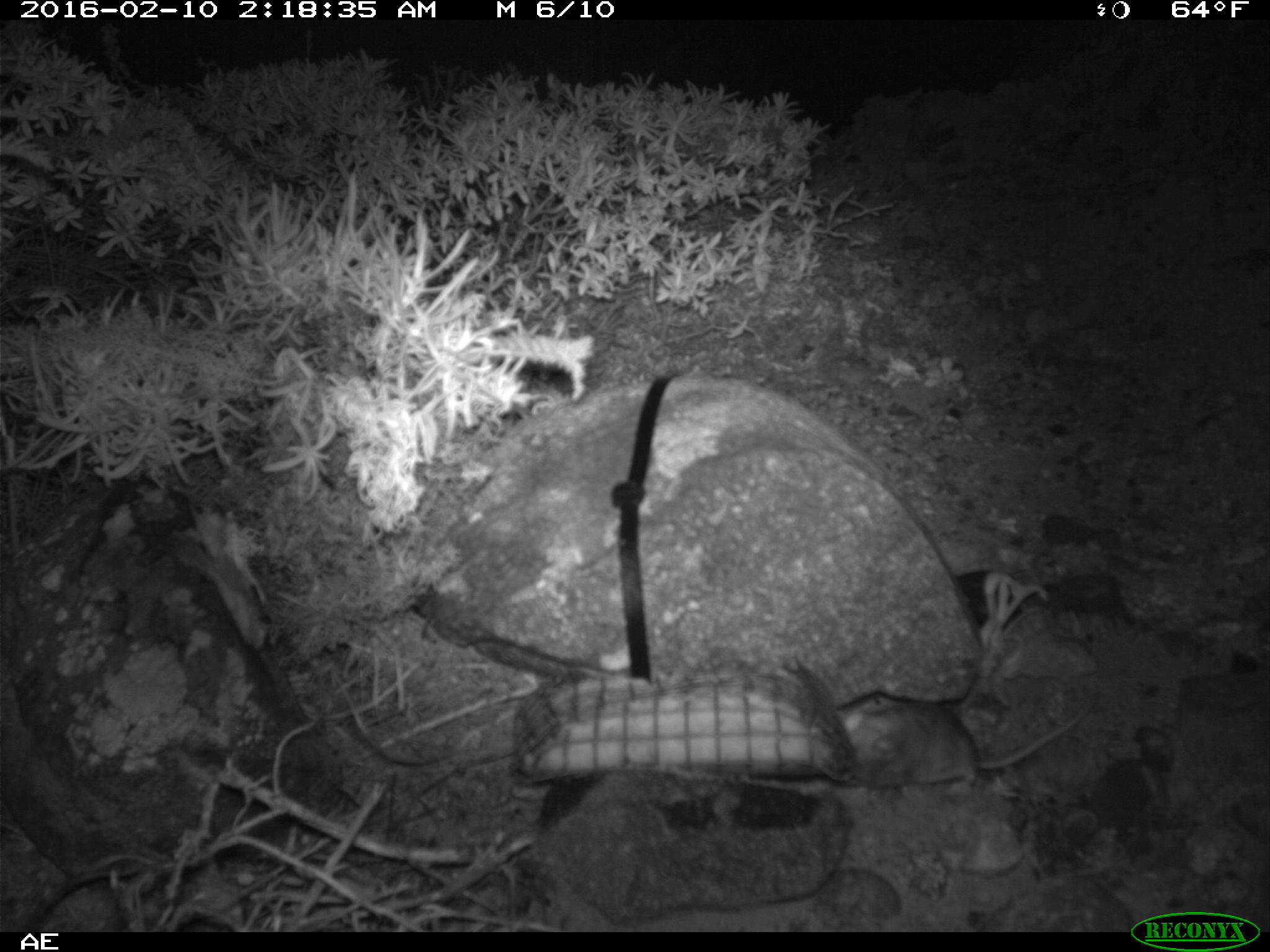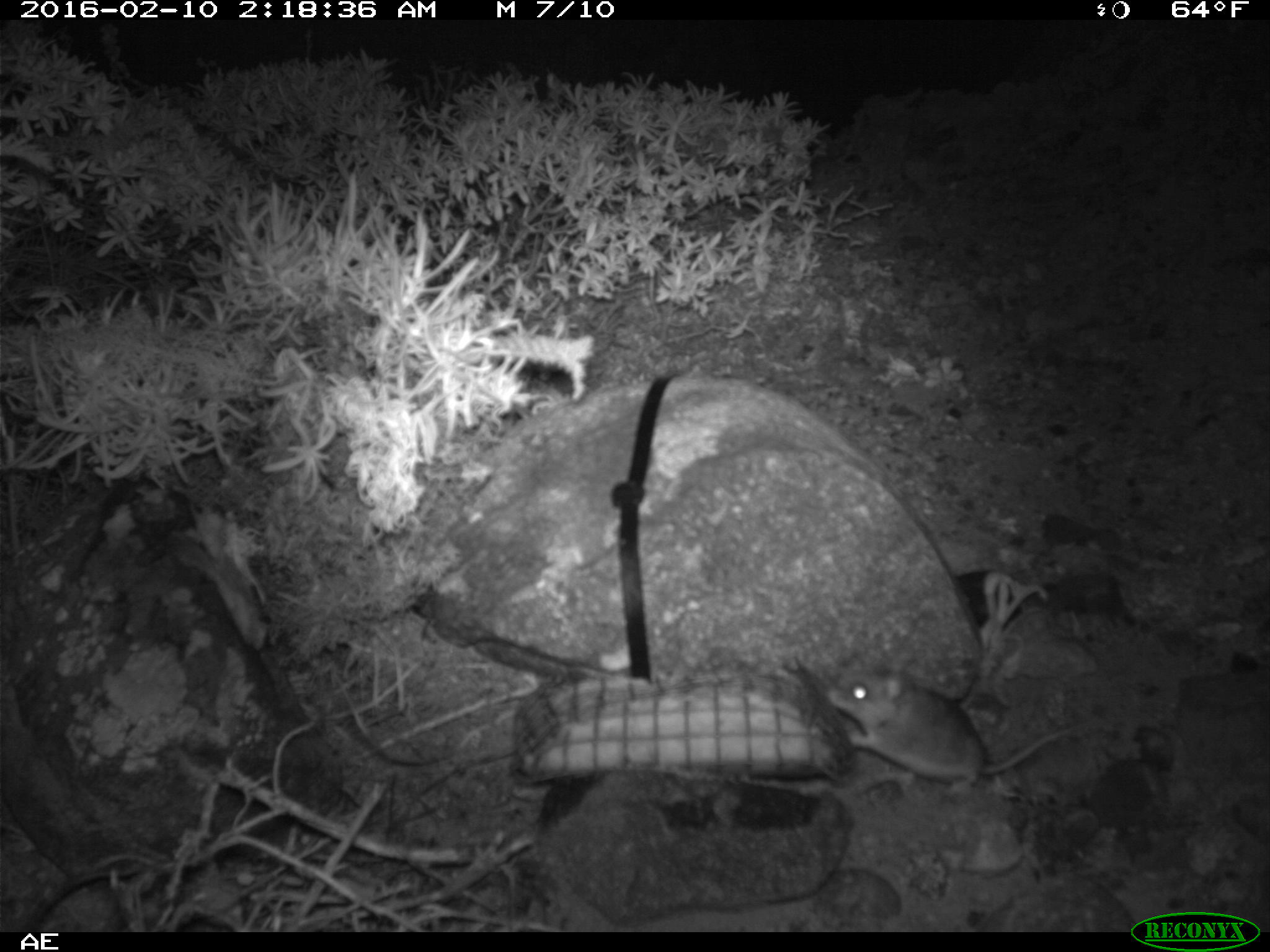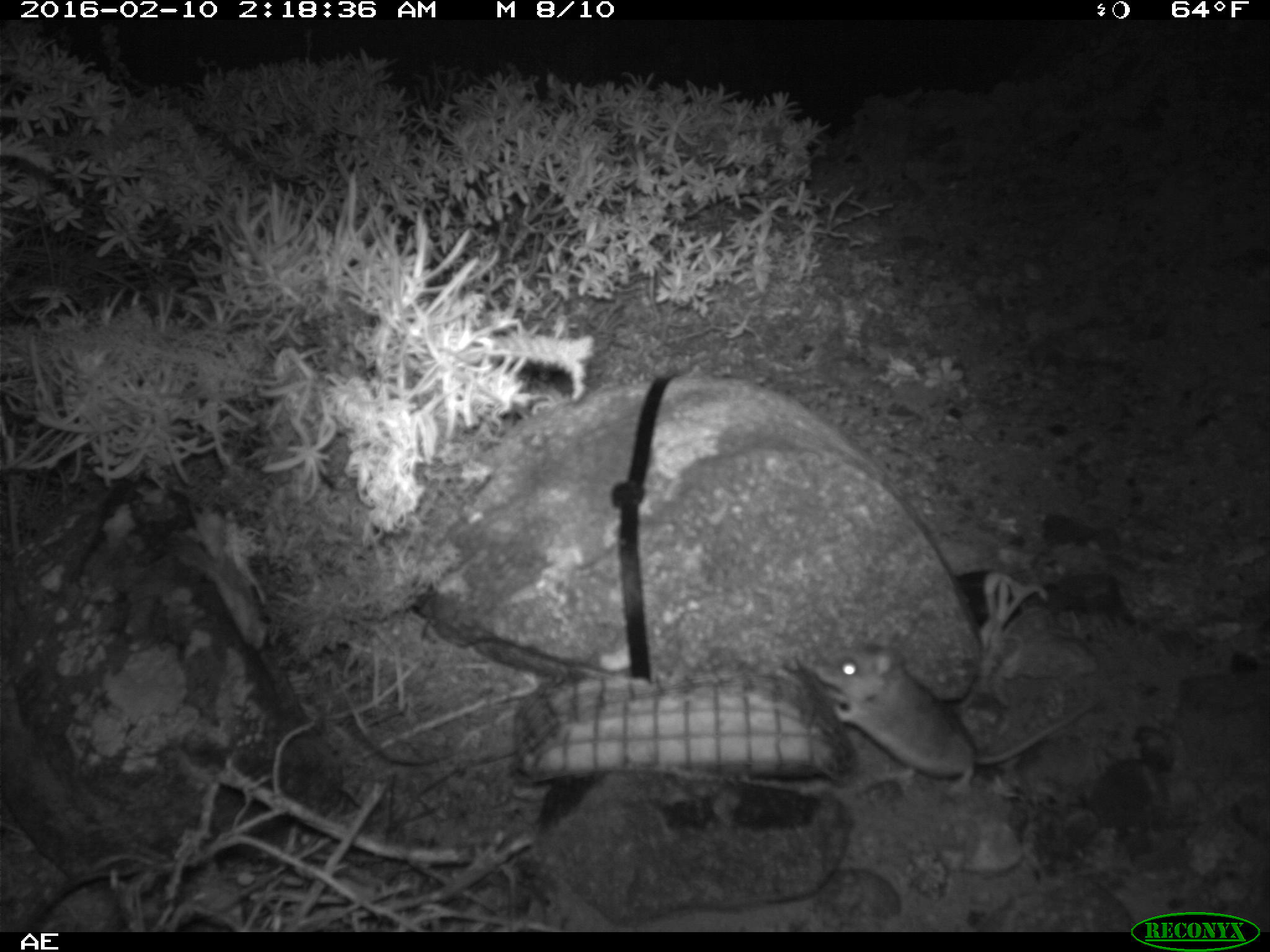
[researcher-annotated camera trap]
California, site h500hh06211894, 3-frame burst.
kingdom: Animalia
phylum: Chordata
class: Mammalia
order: Rodentia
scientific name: Rodentia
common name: rodent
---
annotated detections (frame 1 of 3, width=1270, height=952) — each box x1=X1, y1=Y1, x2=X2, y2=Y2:
rodent: x1=829, y1=690, x2=1097, y2=793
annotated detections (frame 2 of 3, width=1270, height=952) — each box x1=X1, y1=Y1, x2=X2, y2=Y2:
rodent: x1=825, y1=652, x2=1079, y2=795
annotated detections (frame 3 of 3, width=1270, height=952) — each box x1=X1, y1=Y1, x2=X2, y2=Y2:
rodent: x1=814, y1=640, x2=1099, y2=789